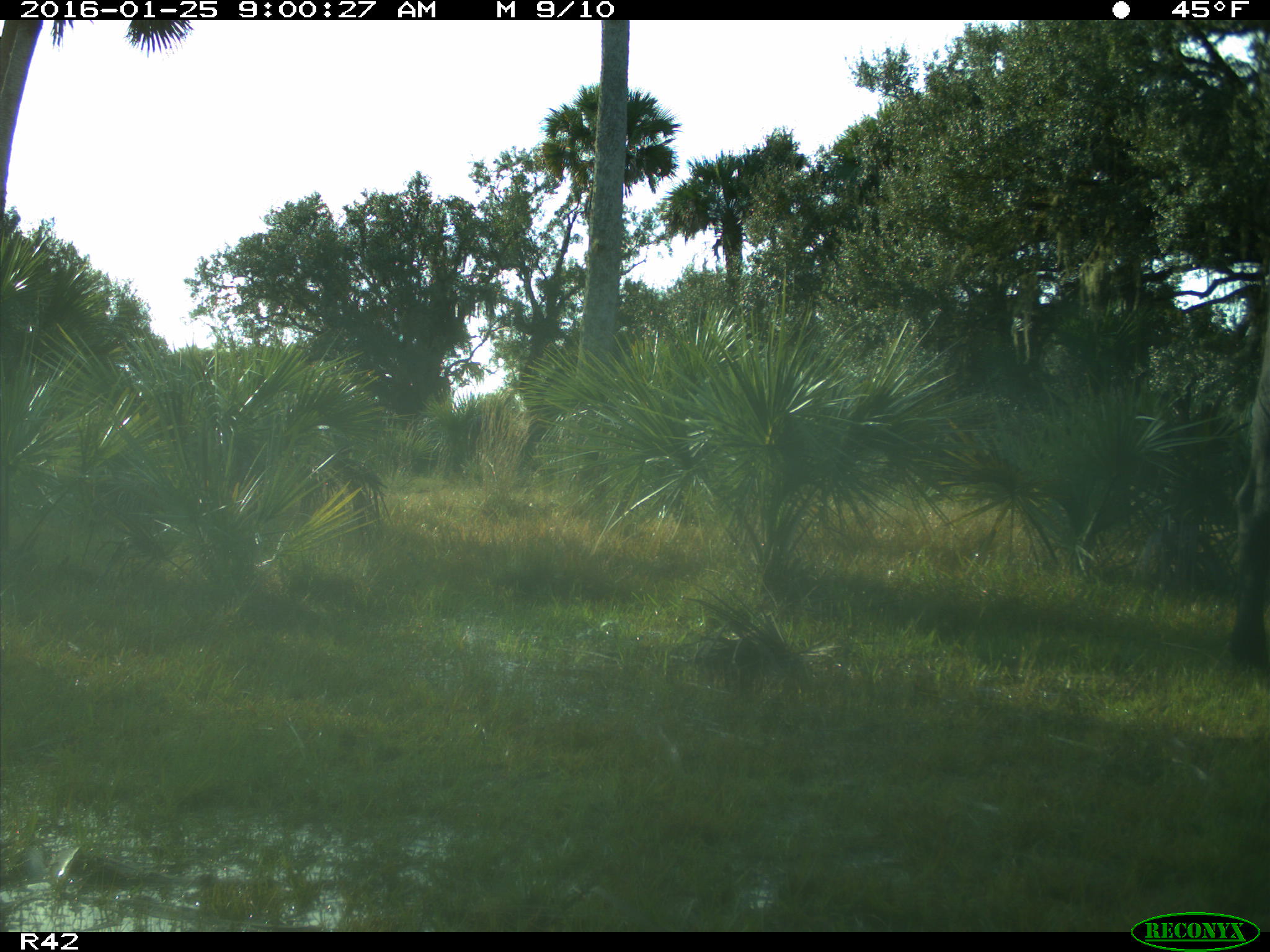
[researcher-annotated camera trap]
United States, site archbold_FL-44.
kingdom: Animalia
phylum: Chordata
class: Mammalia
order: Artiodactyla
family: Bovidae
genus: Bos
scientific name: Bos taurus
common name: domestic cow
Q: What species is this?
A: Bos taurus (domestic cow).